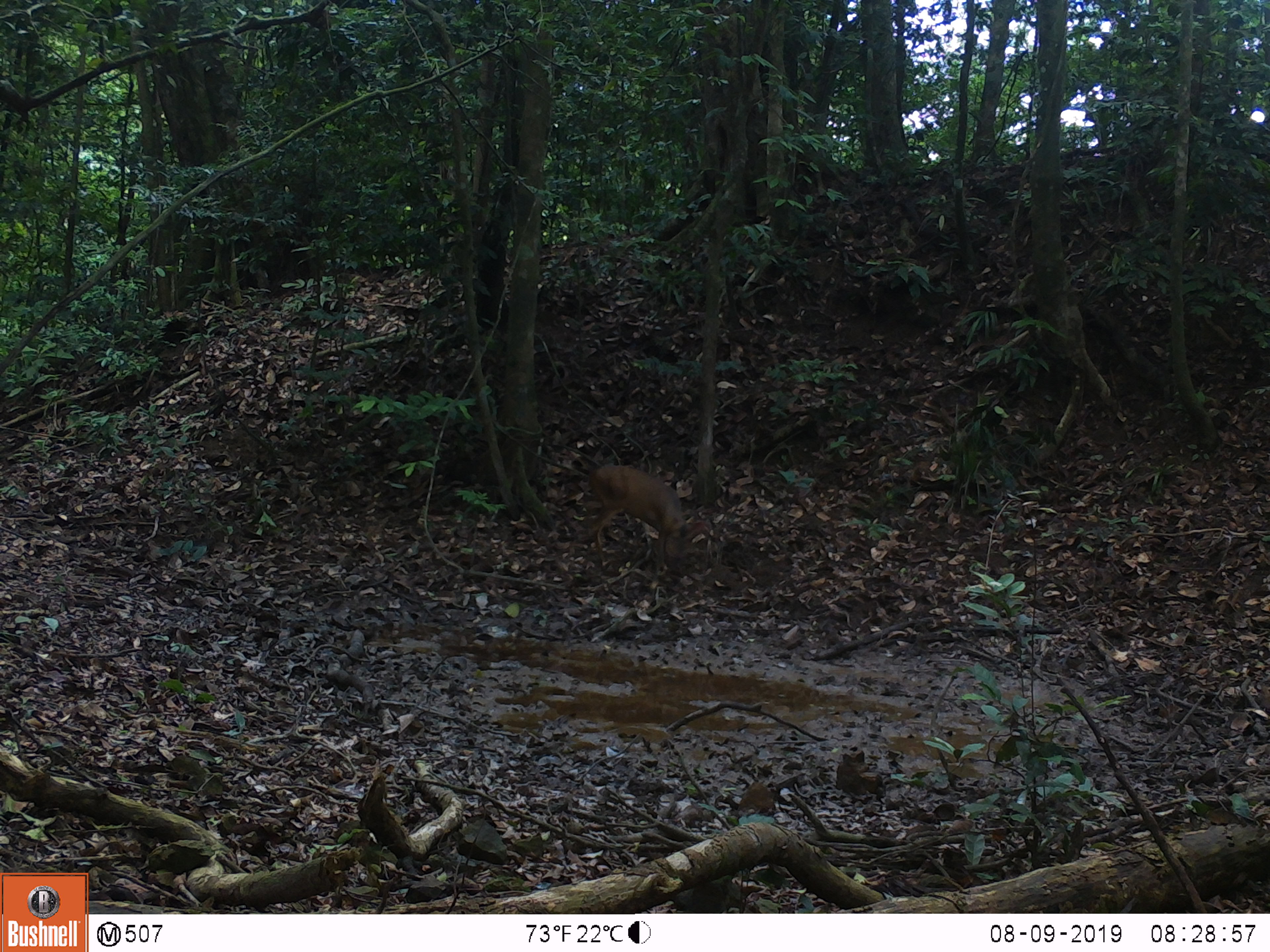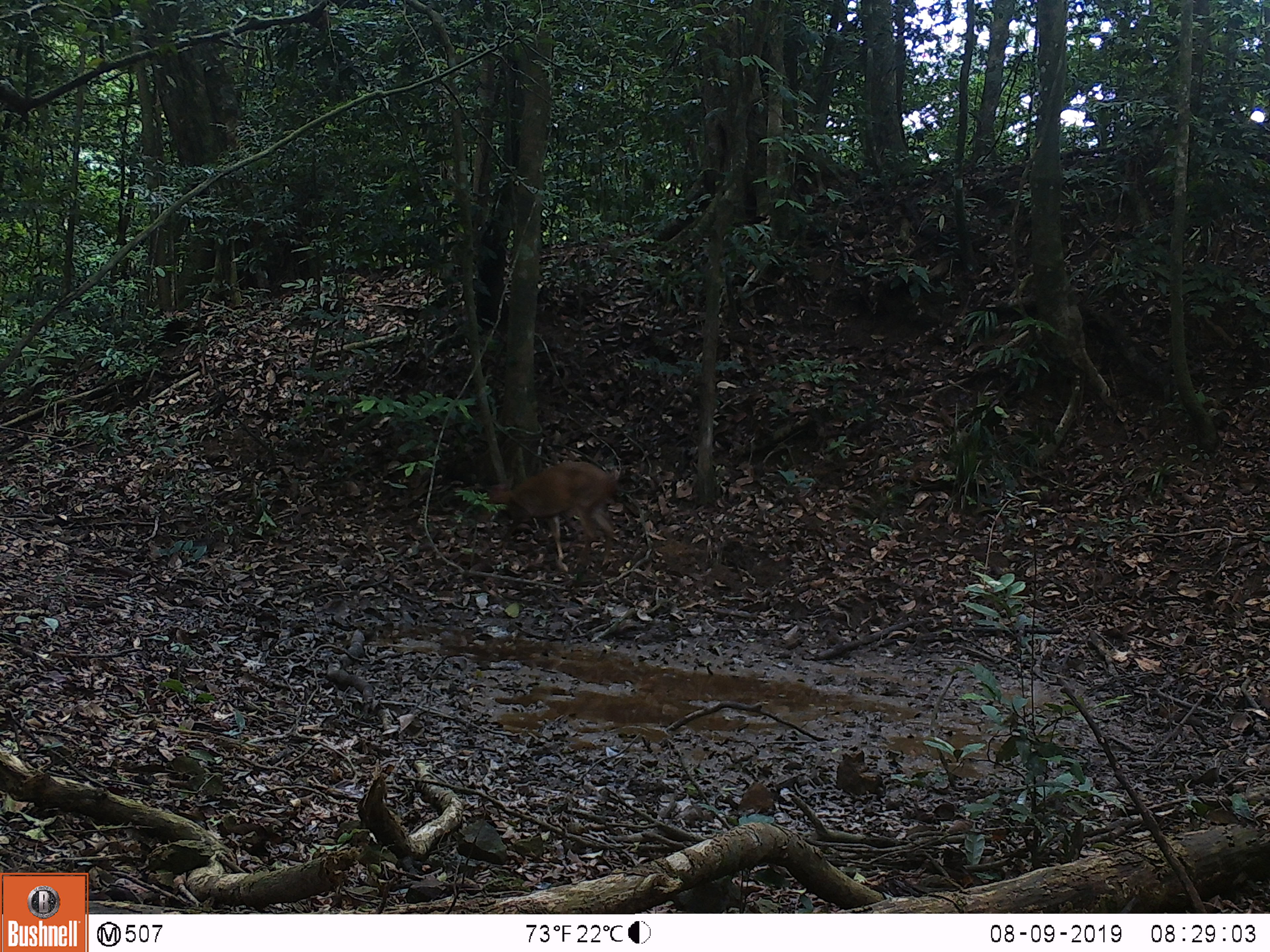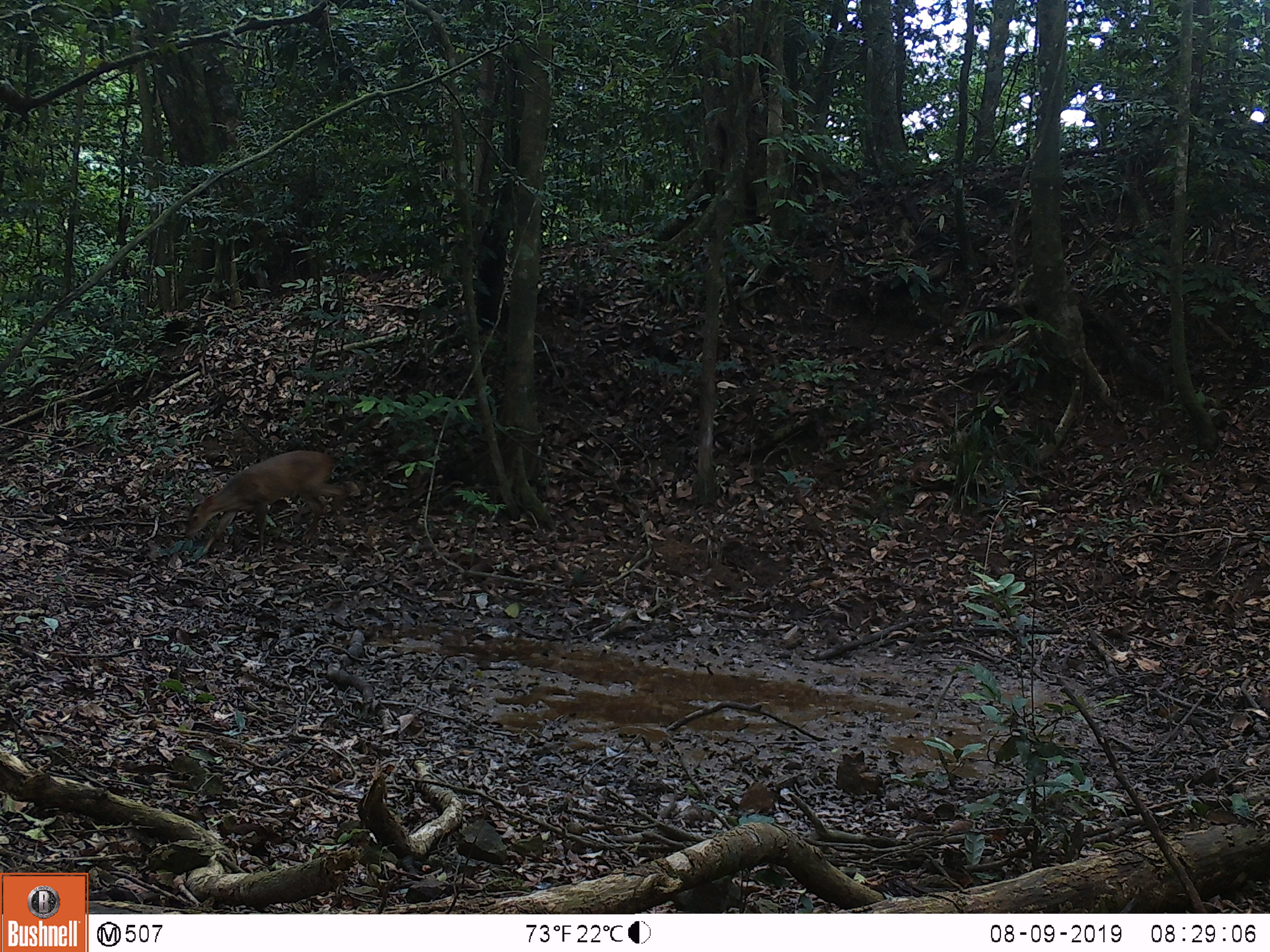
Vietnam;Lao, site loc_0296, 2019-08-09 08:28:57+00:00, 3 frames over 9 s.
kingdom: Animalia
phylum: Chordata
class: Mammalia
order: Artiodactyla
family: Cervidae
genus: Muntiacus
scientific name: Muntiacus vuquangensis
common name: large-antlered muntjac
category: large antlered muntjac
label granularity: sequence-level